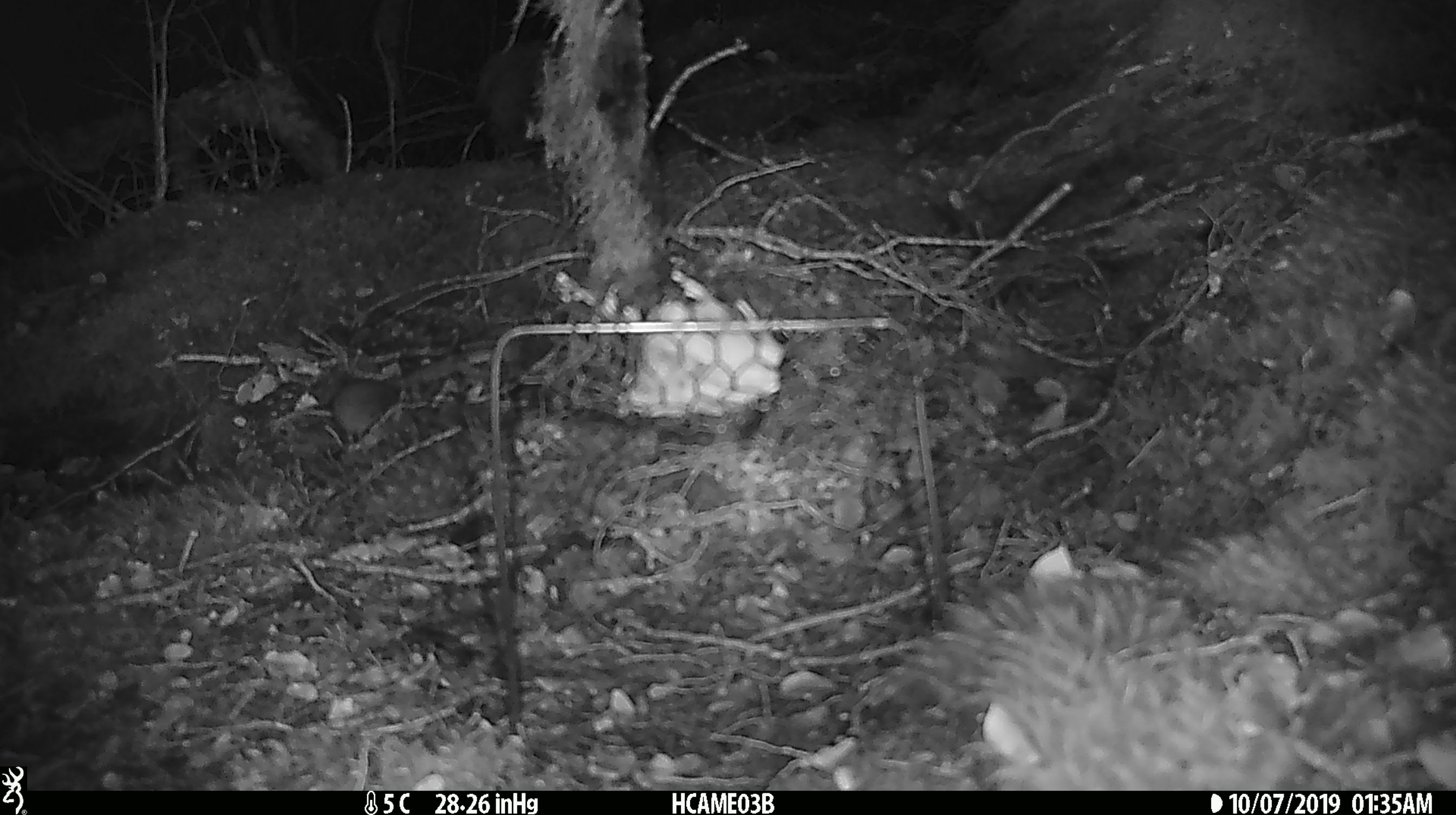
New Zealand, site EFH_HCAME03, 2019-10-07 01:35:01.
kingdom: Animalia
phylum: Chordata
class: Mammalia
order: Rodentia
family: Muridae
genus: Mus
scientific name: Mus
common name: mouse